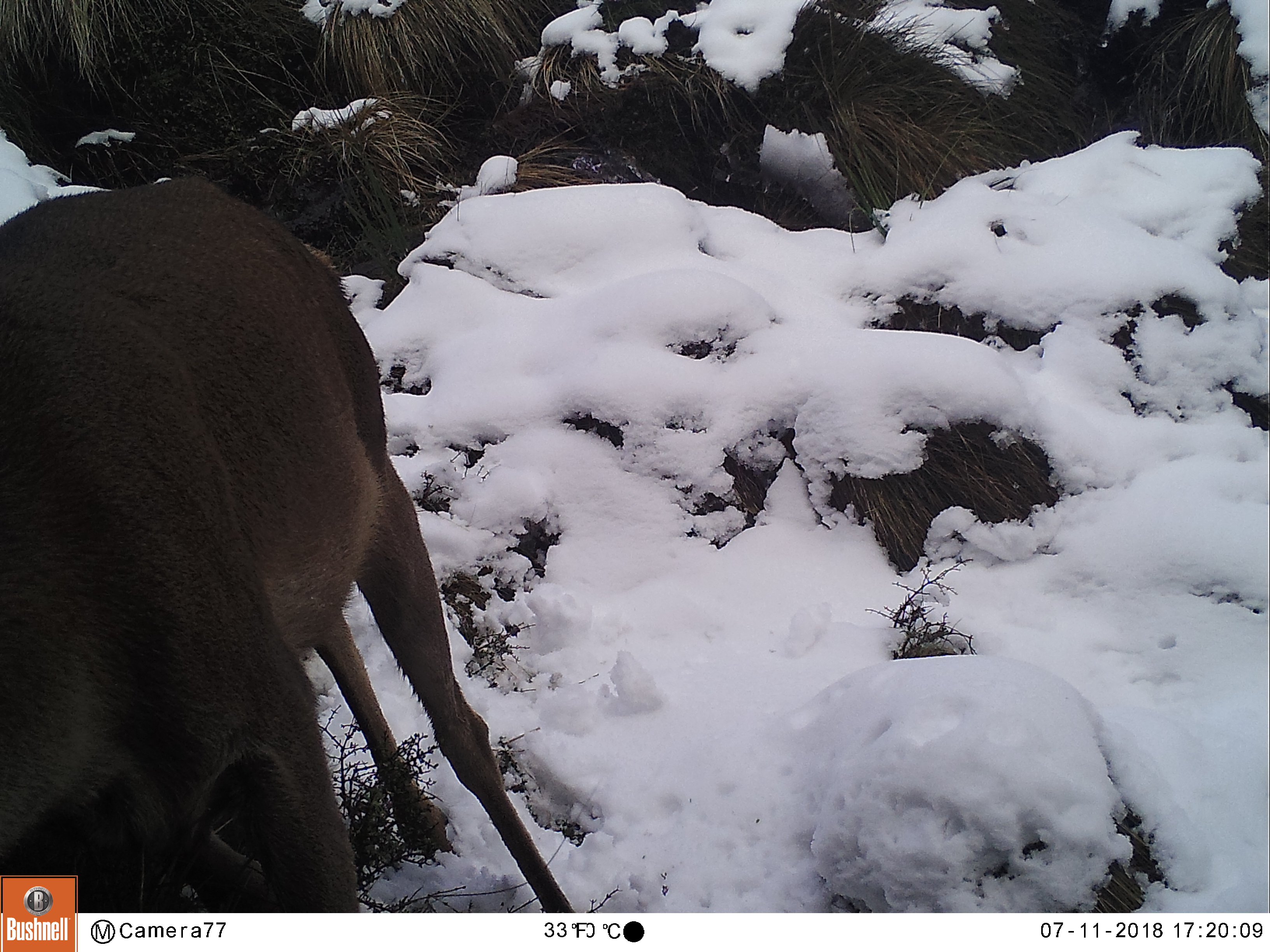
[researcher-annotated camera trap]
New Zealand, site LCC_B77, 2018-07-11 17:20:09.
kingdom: Animalia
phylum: Chordata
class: Mammalia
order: Artiodactyla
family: Cervidae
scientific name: Cervidae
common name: deer